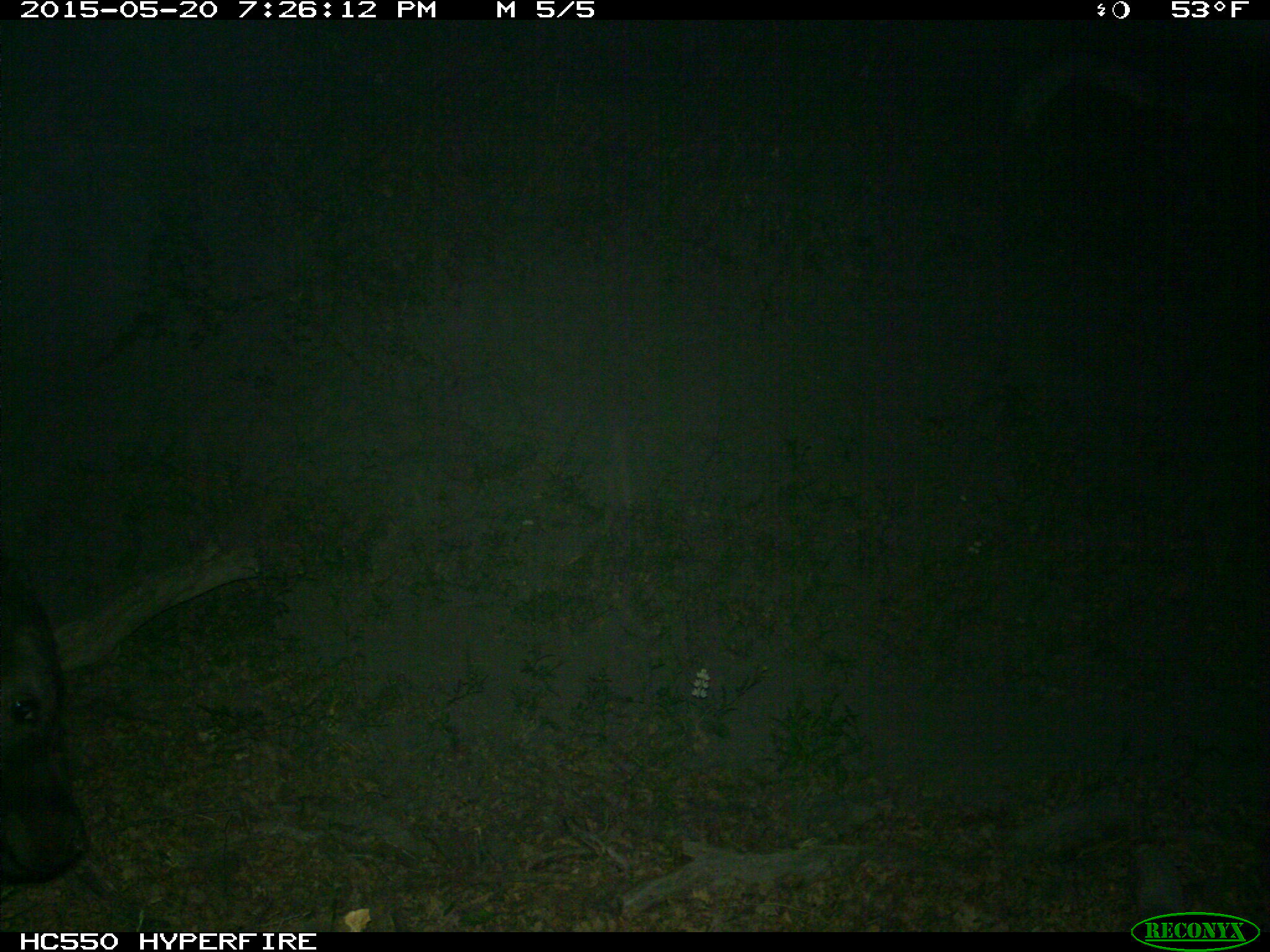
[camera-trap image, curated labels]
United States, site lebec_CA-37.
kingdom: Animalia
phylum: Chordata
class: Mammalia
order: Artiodactyla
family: Bovidae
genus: Bos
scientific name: Bos taurus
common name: domestic cow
Bos taurus (domestic cow).